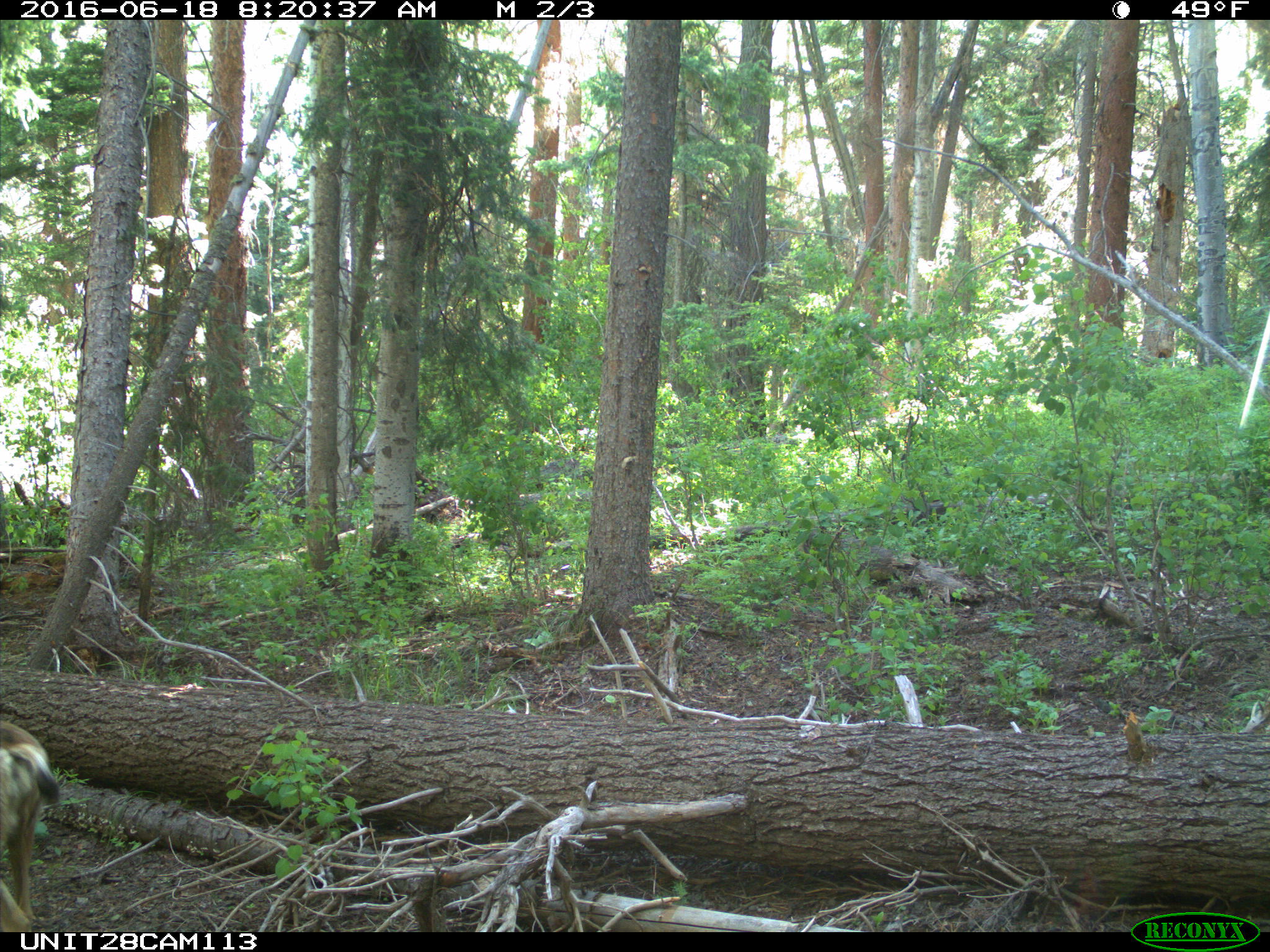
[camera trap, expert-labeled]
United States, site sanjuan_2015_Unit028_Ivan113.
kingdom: Animalia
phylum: Chordata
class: Mammalia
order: Artiodactyla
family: Cervidae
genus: Odocoileus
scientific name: Odocoileus hemionus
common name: mule deer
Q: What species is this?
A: Odocoileus hemionus (mule deer).